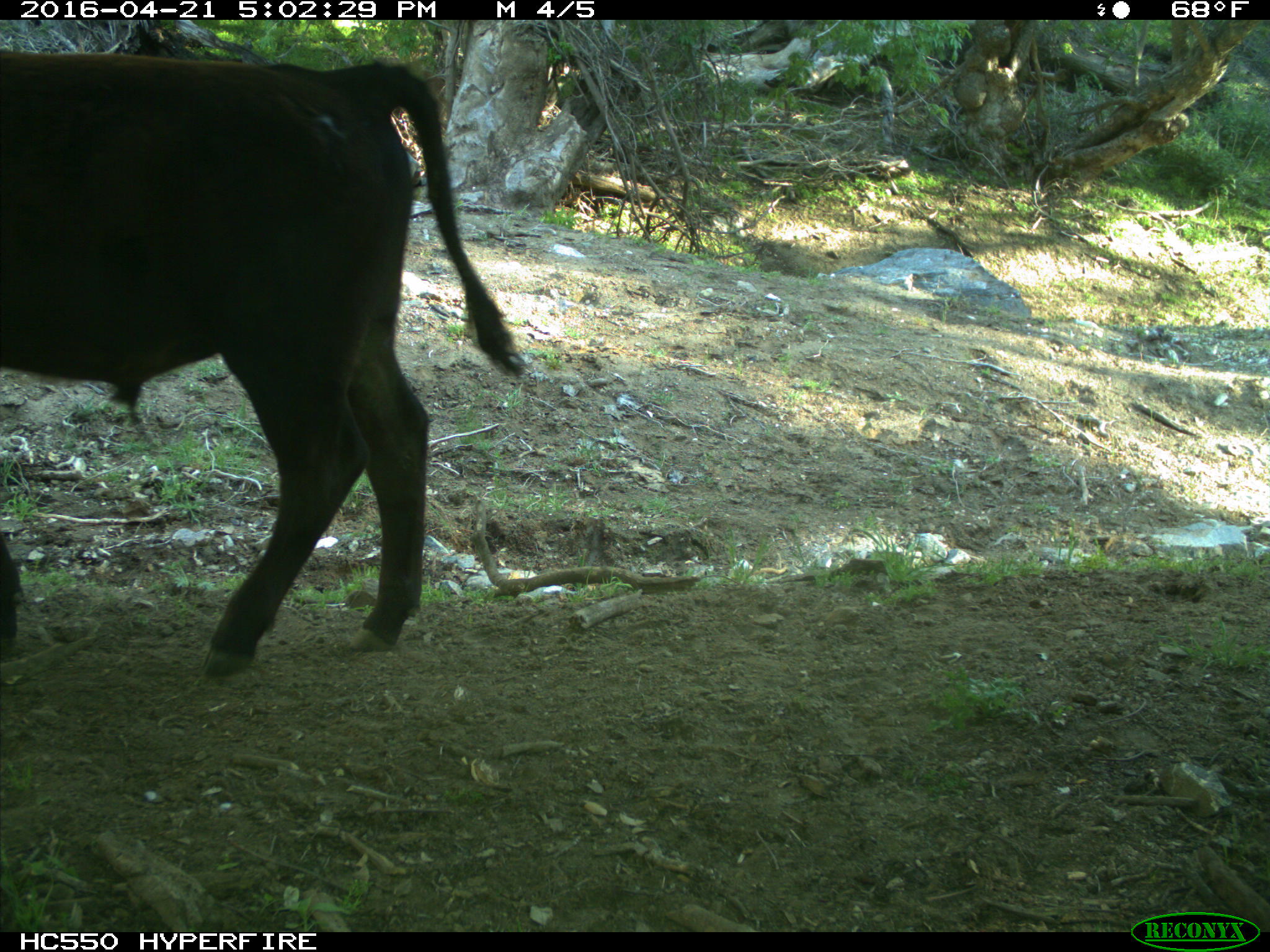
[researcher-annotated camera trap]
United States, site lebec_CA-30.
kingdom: Animalia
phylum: Chordata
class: Mammalia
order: Artiodactyla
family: Bovidae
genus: Bos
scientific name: Bos taurus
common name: domestic cow